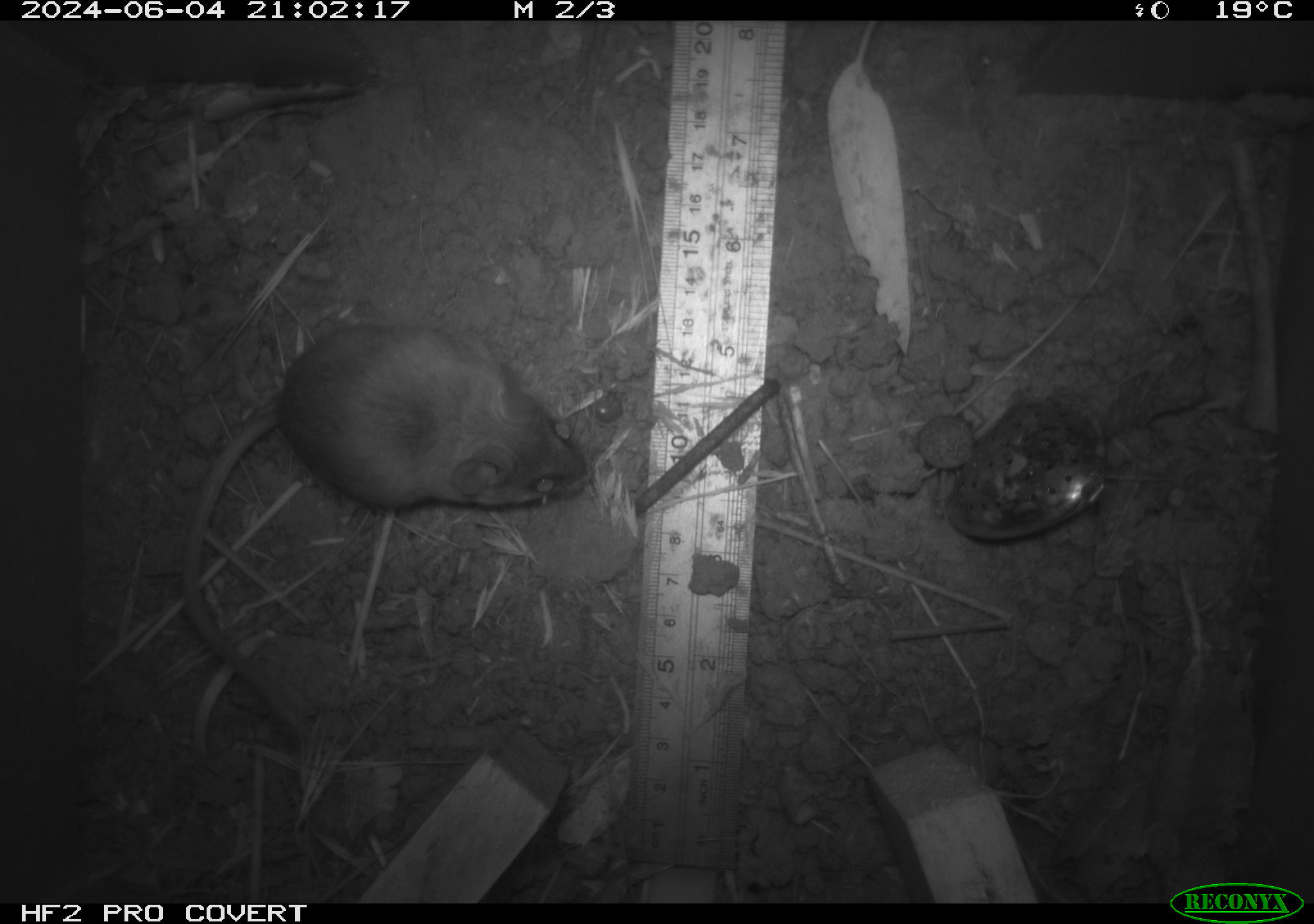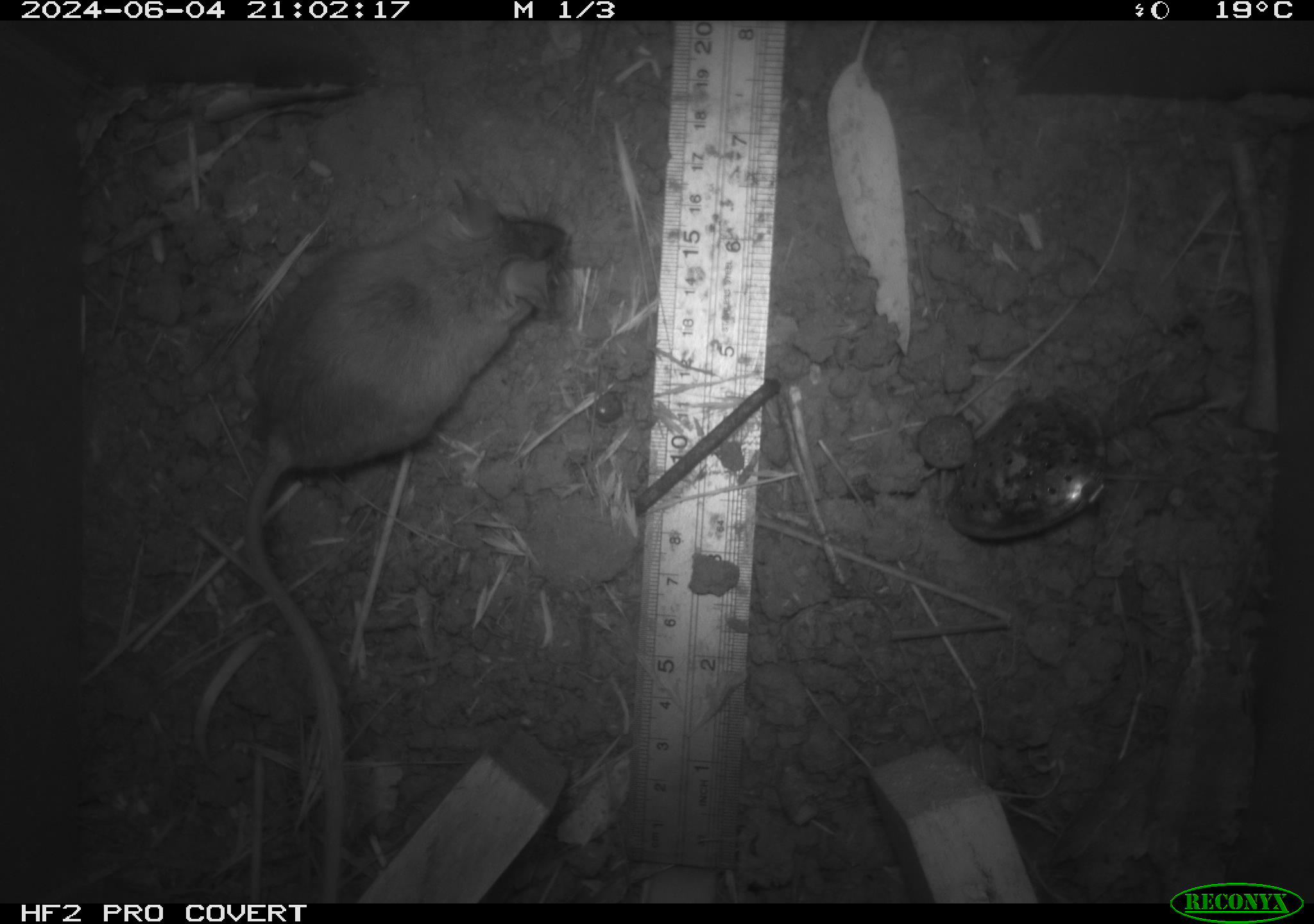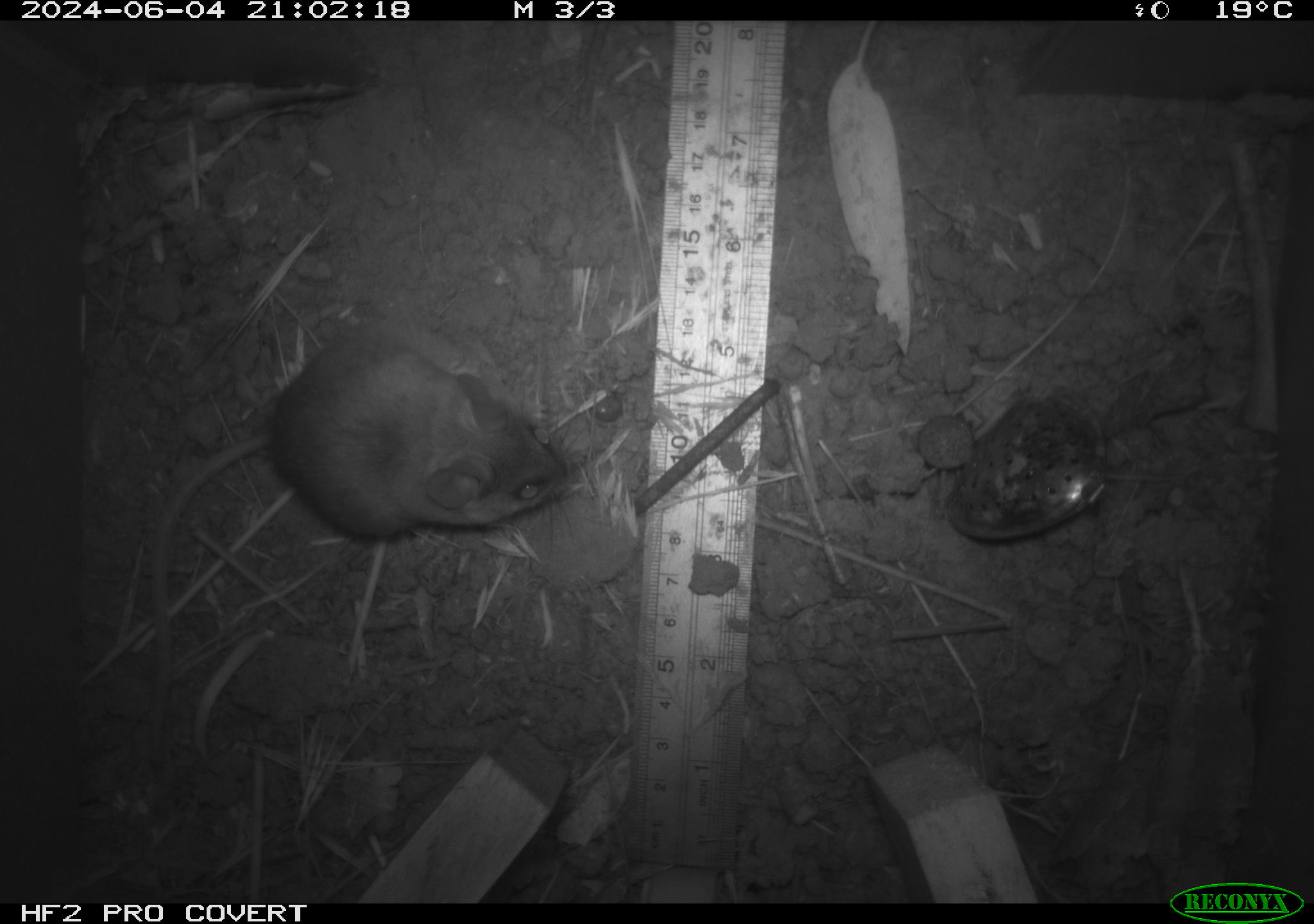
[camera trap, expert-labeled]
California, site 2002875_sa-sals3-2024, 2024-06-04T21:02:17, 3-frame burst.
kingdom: Animalia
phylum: Chordata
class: Mammalia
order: Rodentia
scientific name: Rodentia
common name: mouse species